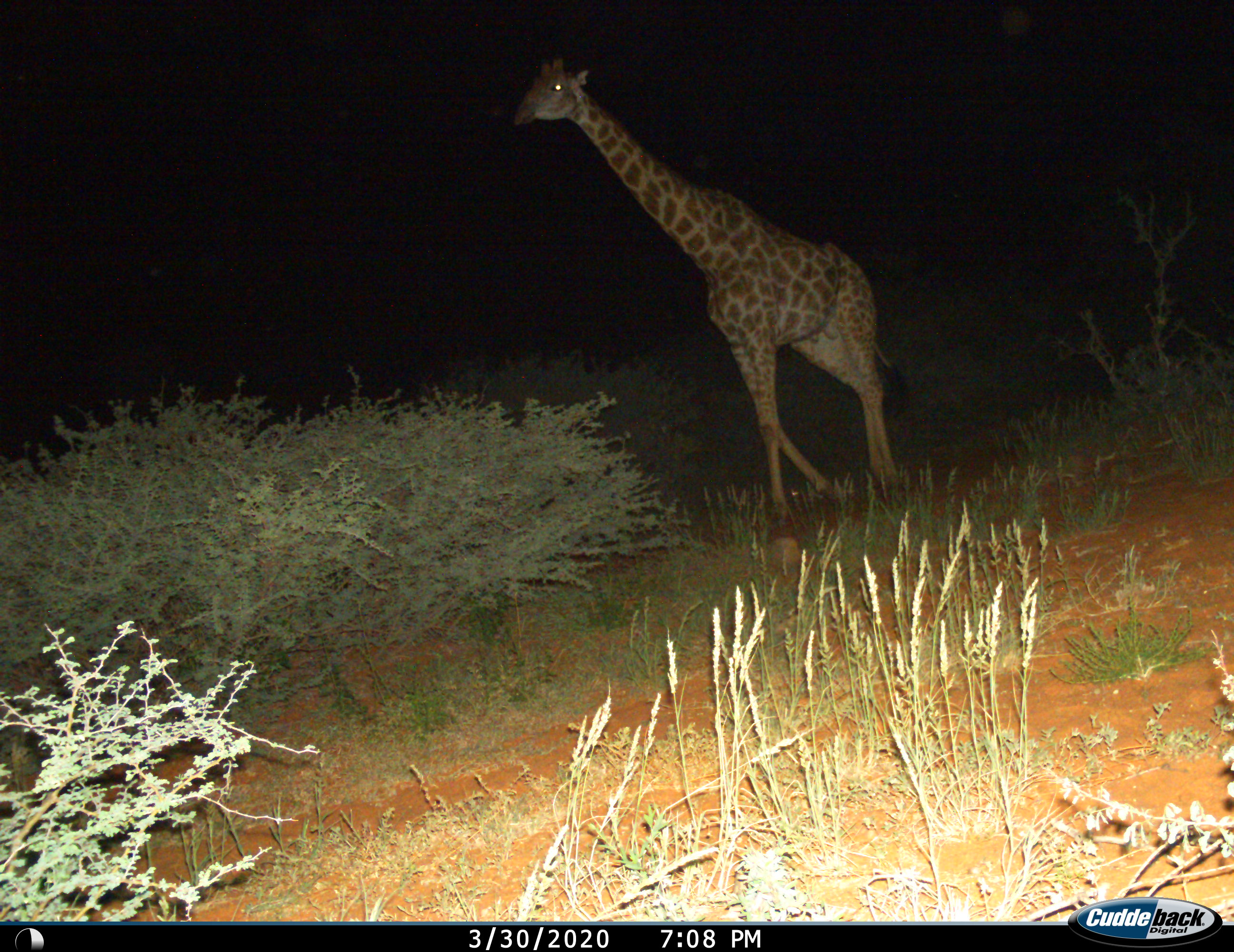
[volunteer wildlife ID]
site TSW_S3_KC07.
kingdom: Animalia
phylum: Chordata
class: Mammalia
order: Artiodactyla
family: Giraffidae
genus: Giraffa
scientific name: Giraffa camelopardalis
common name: giraffe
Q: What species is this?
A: Giraffe (Giraffa camelopardalis).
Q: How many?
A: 1.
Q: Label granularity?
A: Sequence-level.